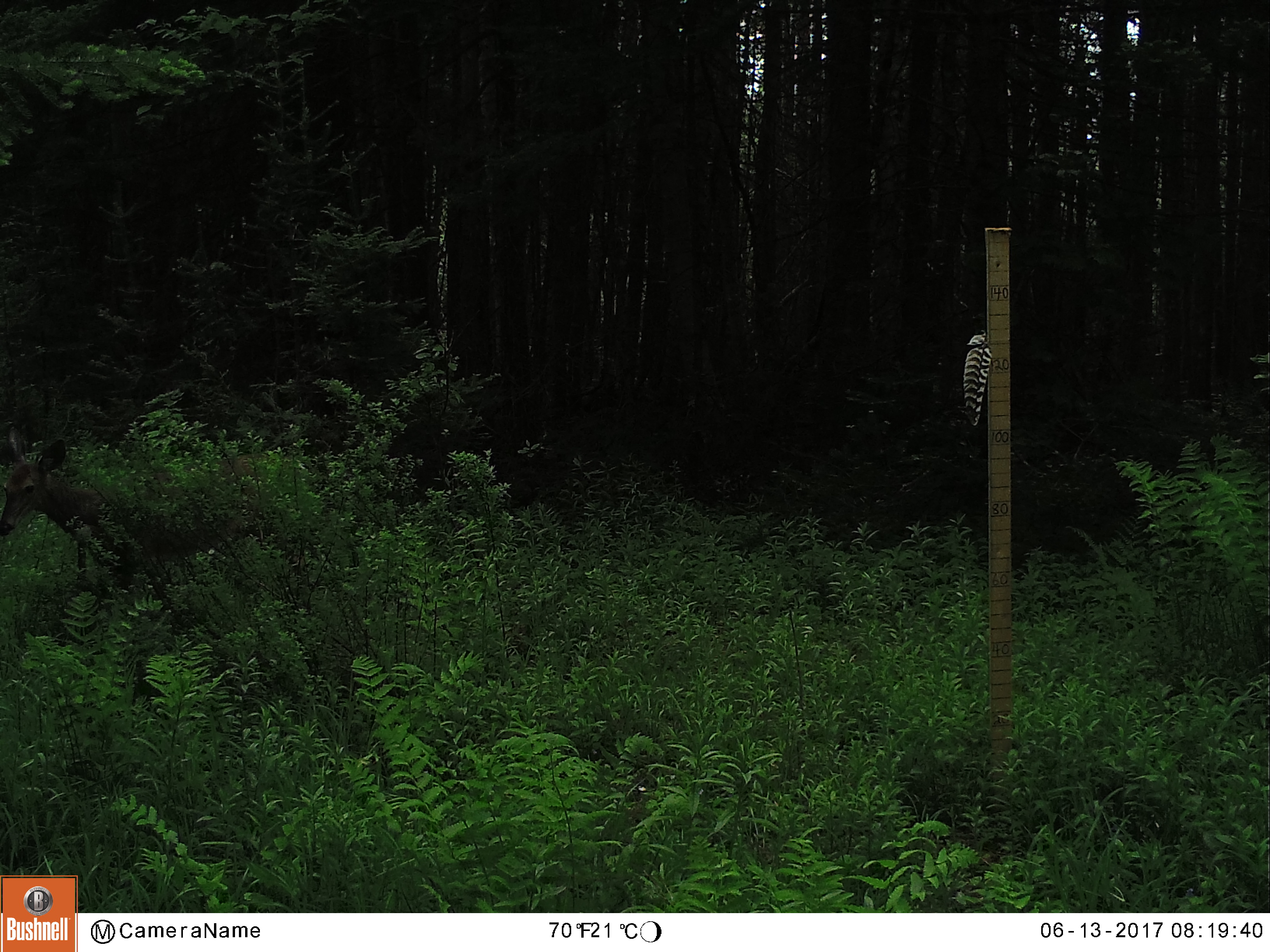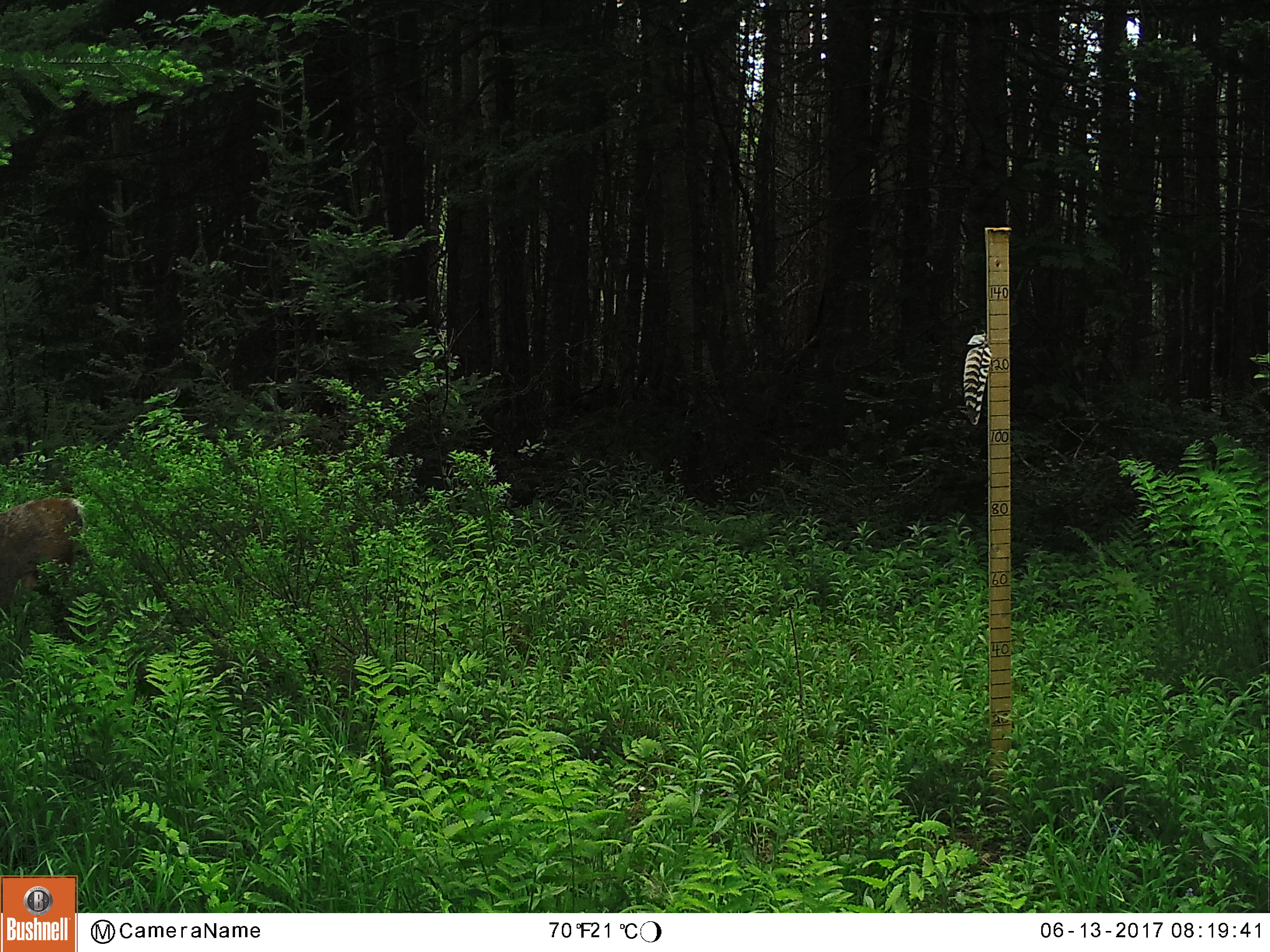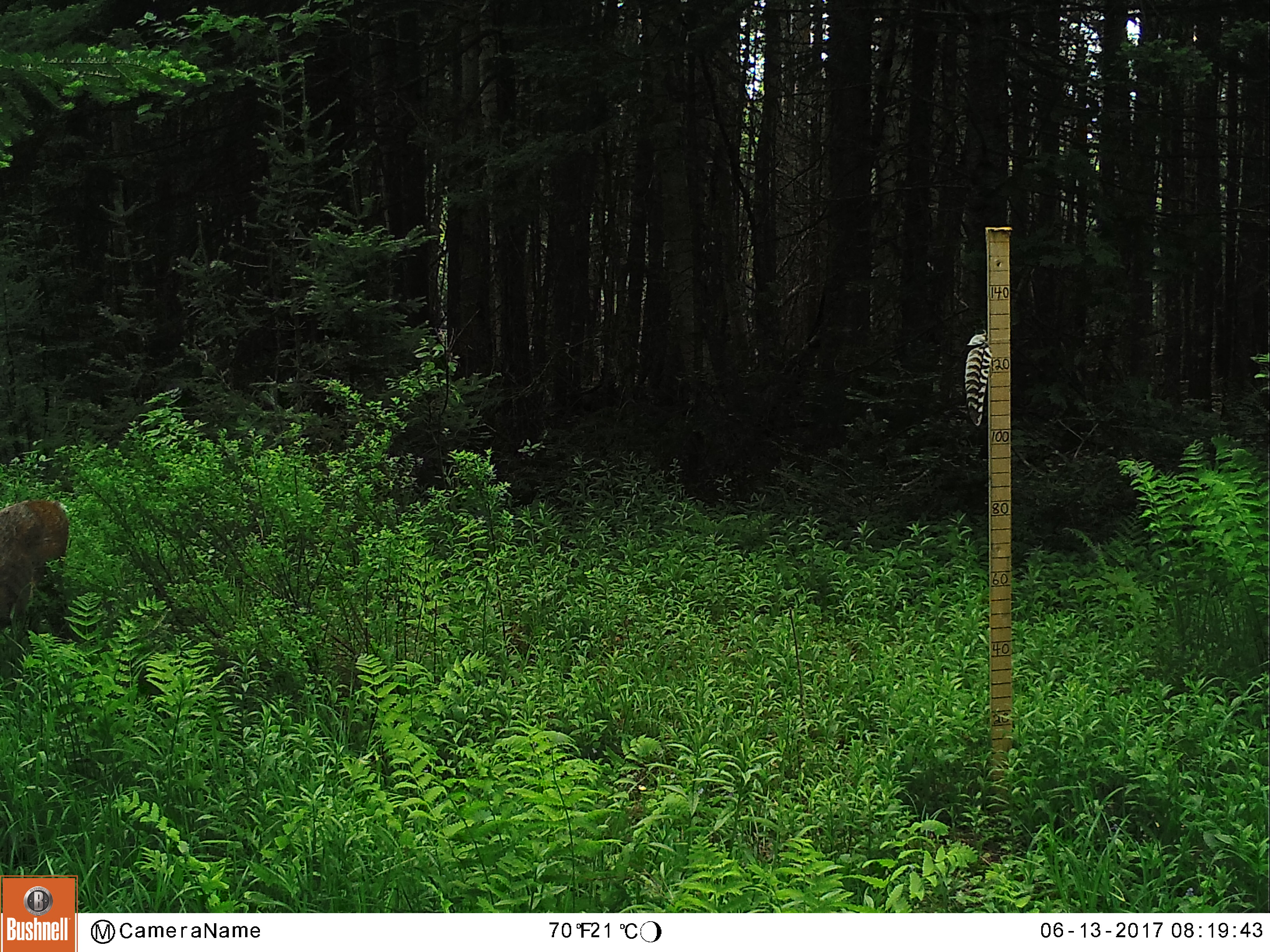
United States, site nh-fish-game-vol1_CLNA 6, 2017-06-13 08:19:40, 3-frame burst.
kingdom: Animalia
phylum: Chordata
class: Mammalia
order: Artiodactyla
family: Cervidae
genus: Odocoileus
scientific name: Odocoileus virginianus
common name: white-tailed deer